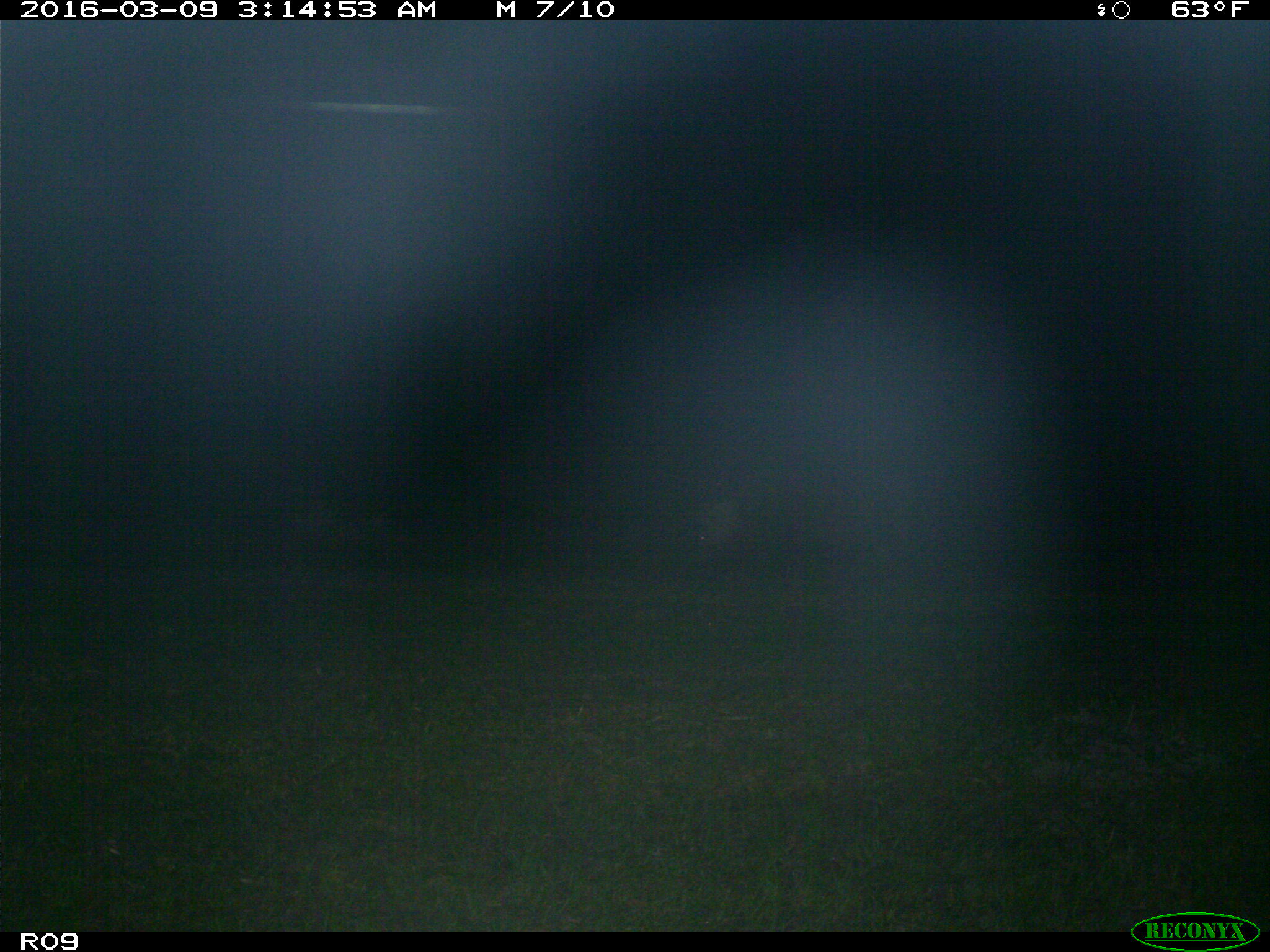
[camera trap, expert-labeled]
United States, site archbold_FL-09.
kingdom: Animalia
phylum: Chordata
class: Mammalia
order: Artiodactyla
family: Suidae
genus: Sus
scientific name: Sus scrofa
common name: wild boar